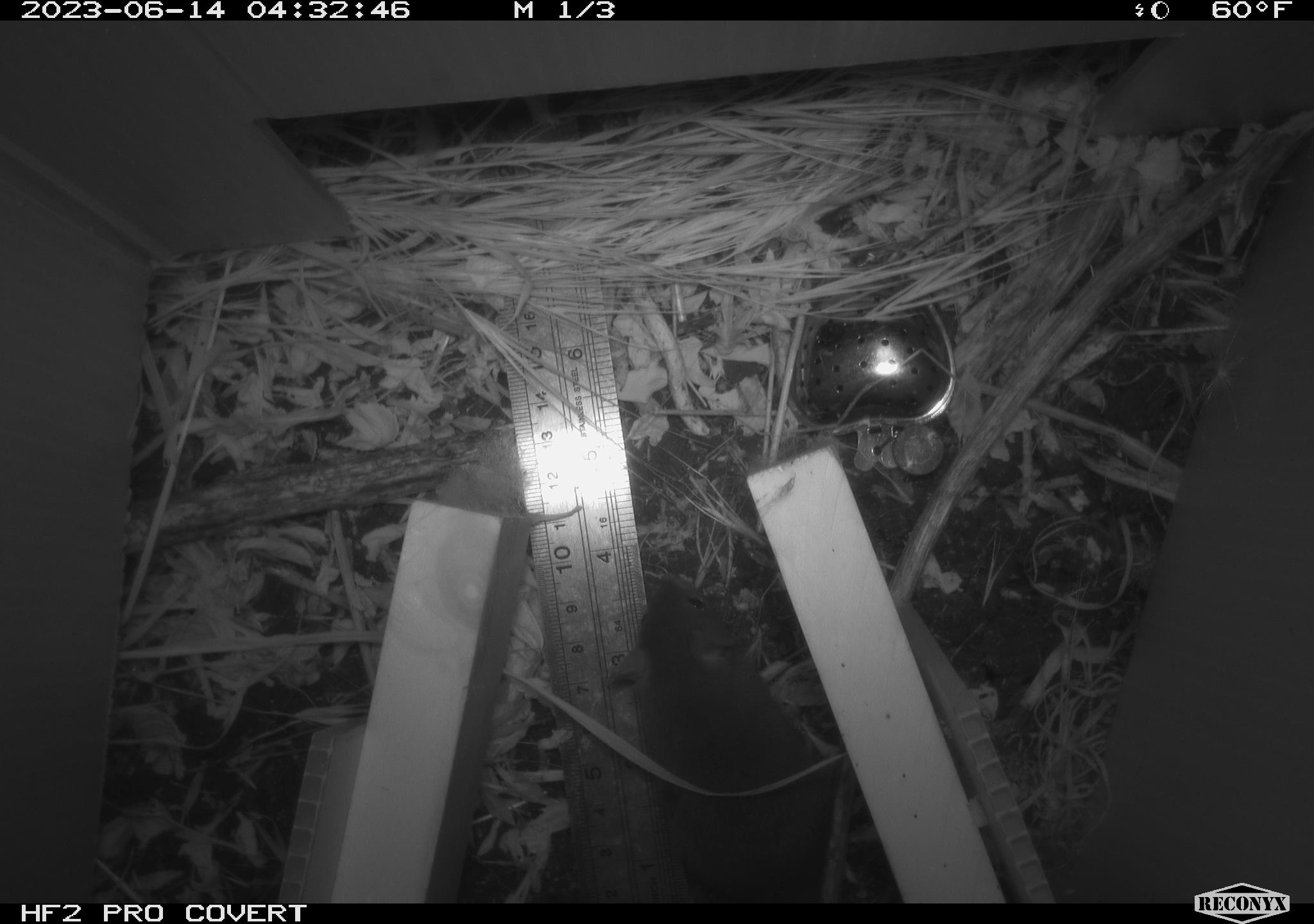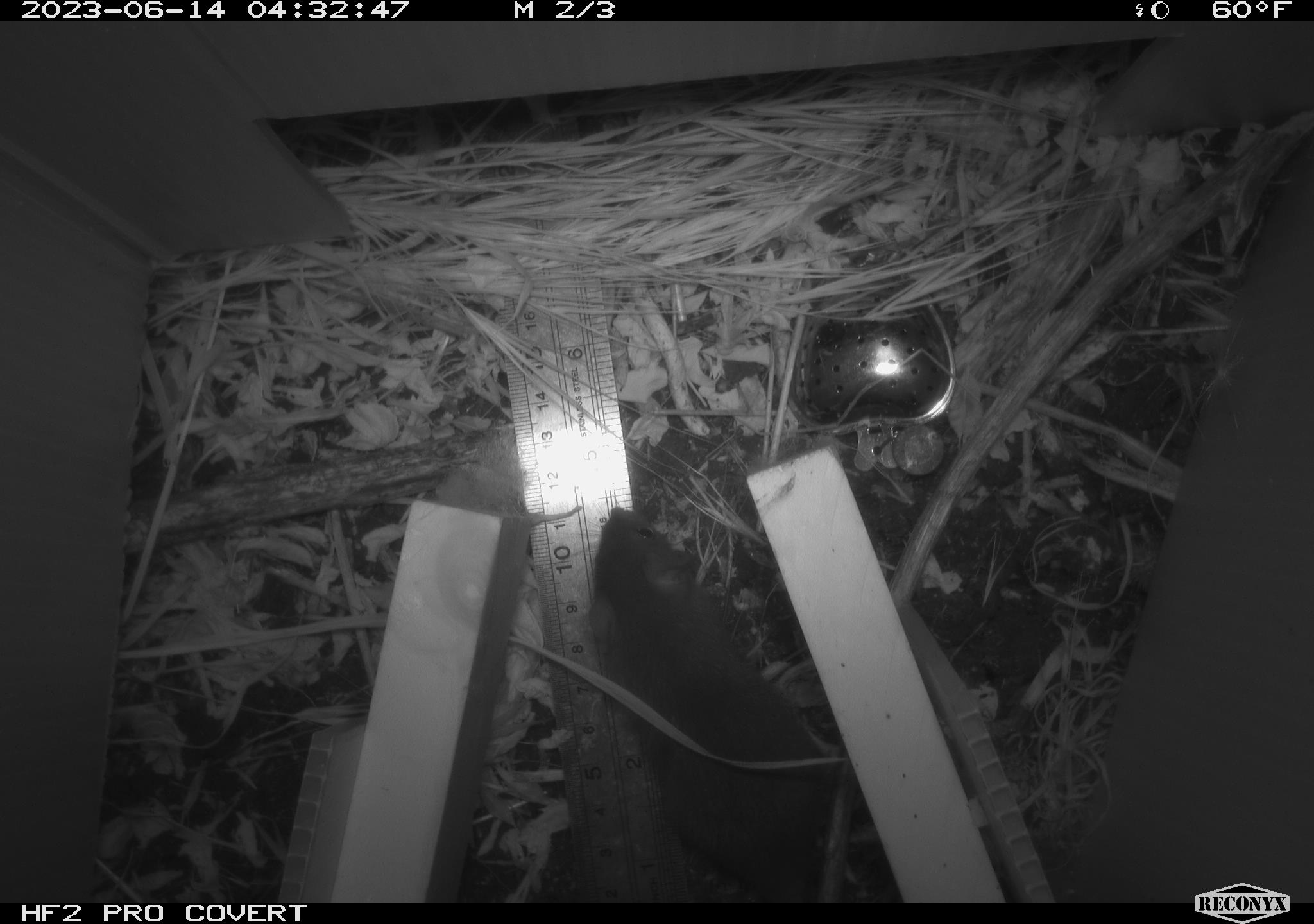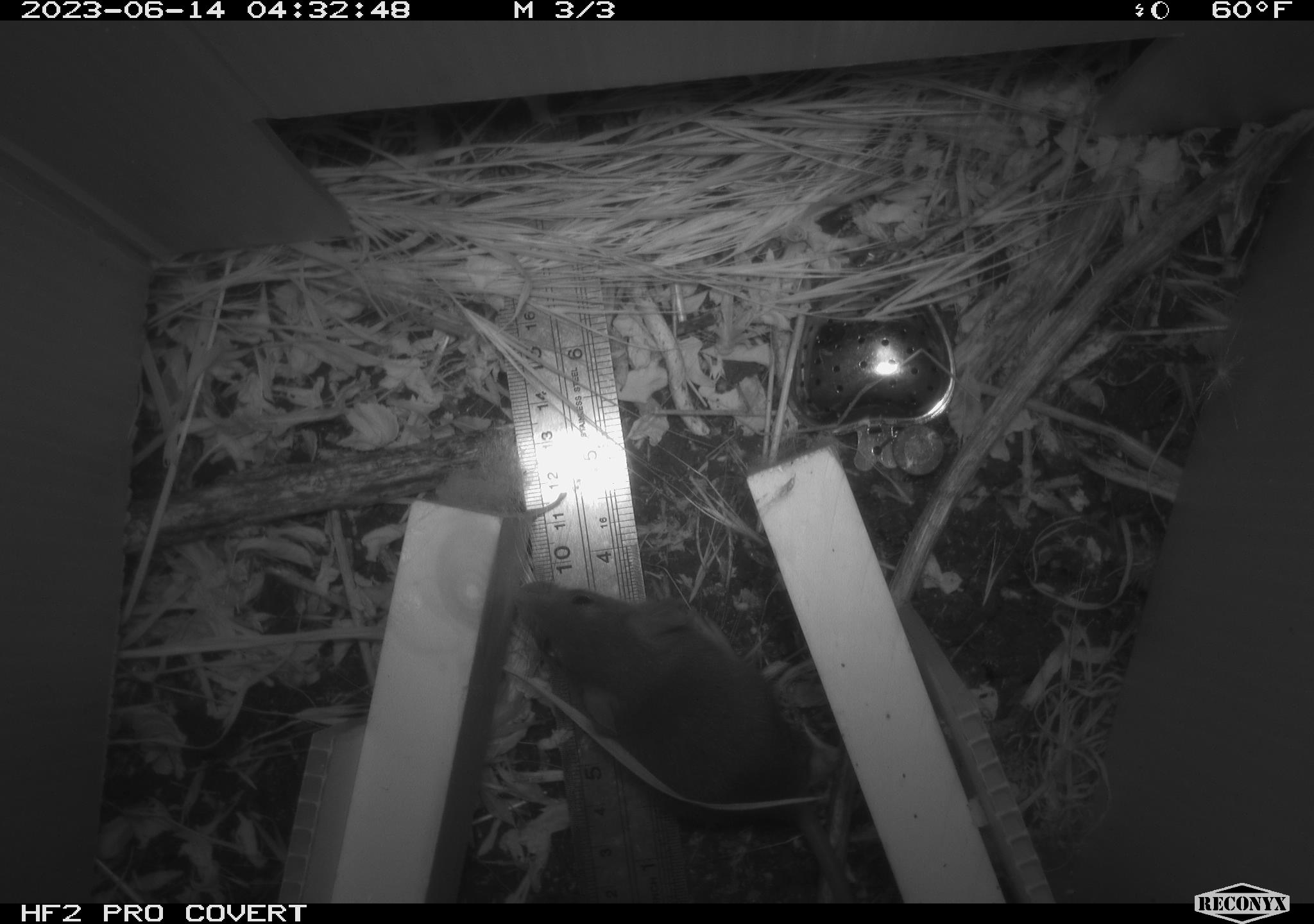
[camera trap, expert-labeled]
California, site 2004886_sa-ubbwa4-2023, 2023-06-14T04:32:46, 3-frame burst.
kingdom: Animalia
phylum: Chordata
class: Mammalia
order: Rodentia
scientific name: Rodentia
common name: mouse species